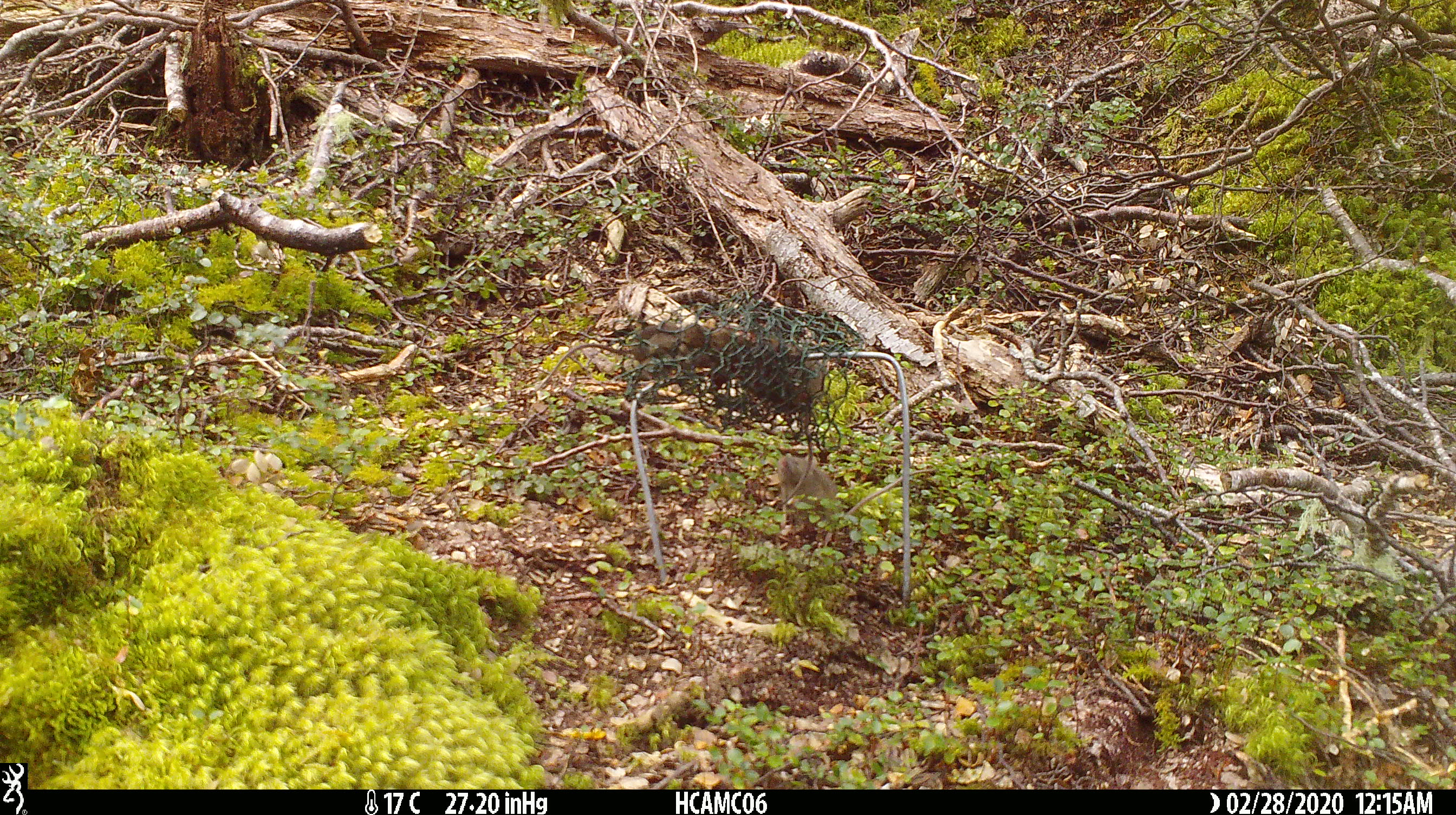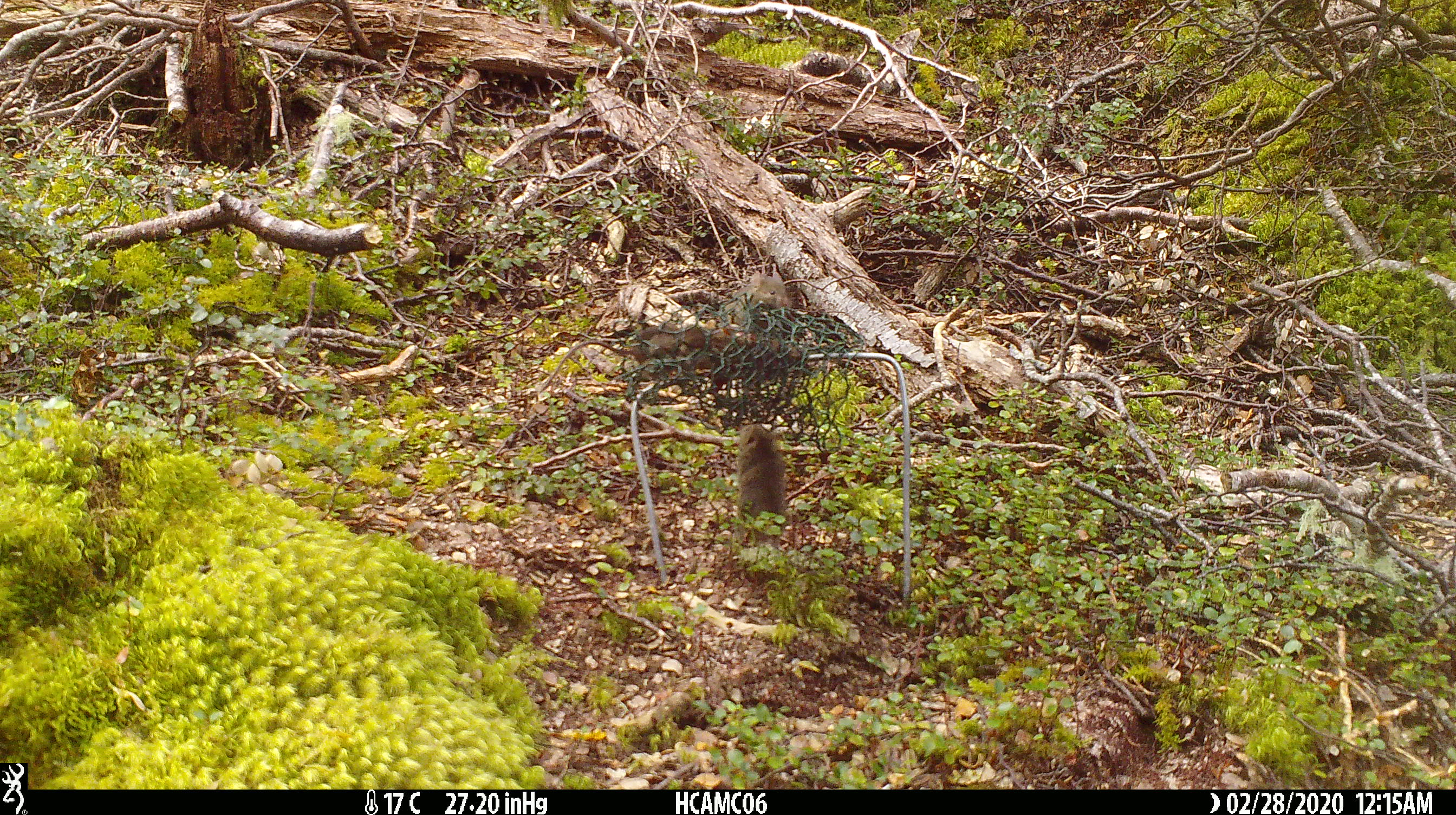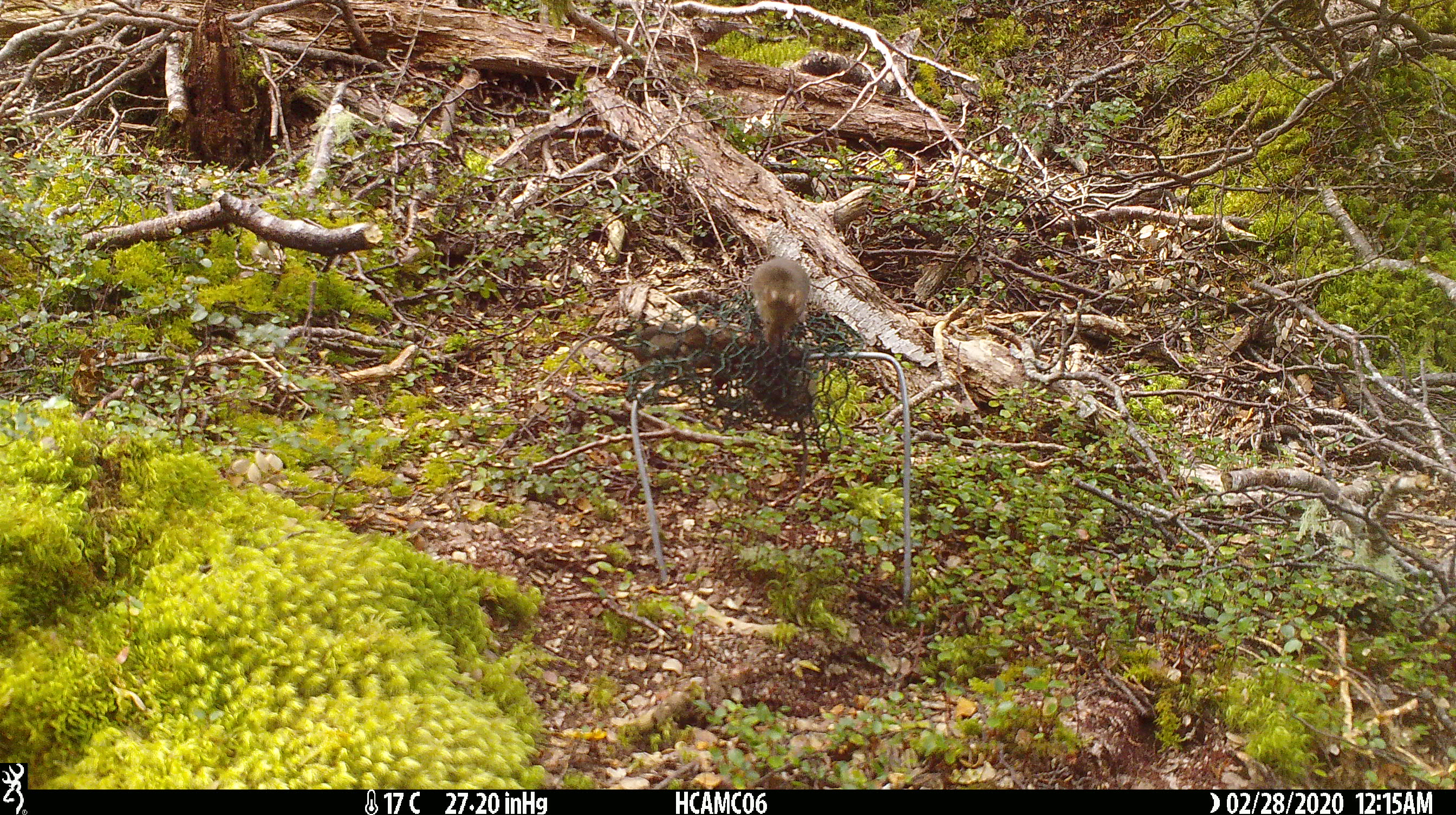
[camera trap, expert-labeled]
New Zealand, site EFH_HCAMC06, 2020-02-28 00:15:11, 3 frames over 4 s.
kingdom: Animalia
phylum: Chordata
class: Mammalia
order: Rodentia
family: Muridae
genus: Mus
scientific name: Mus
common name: mouse